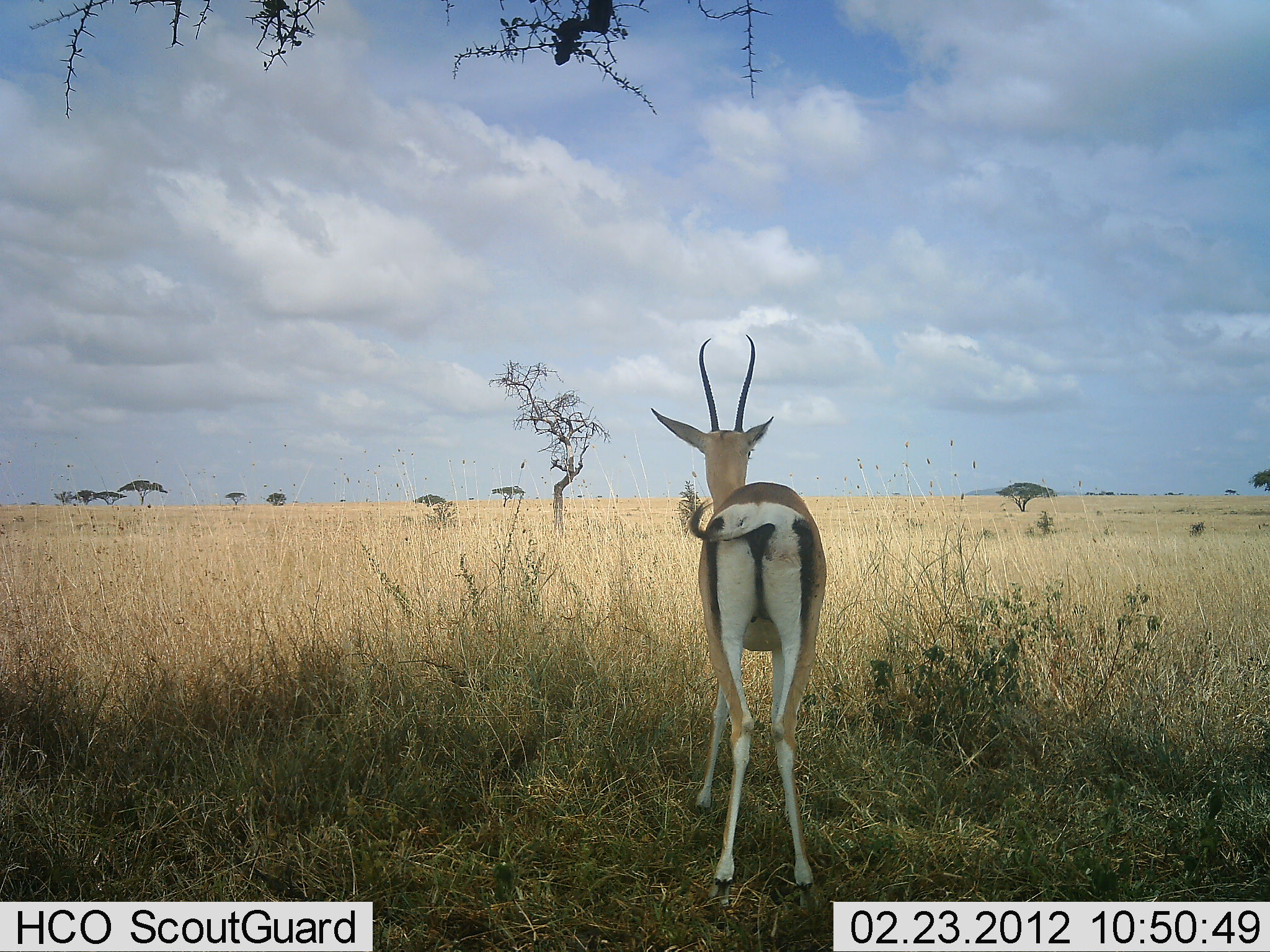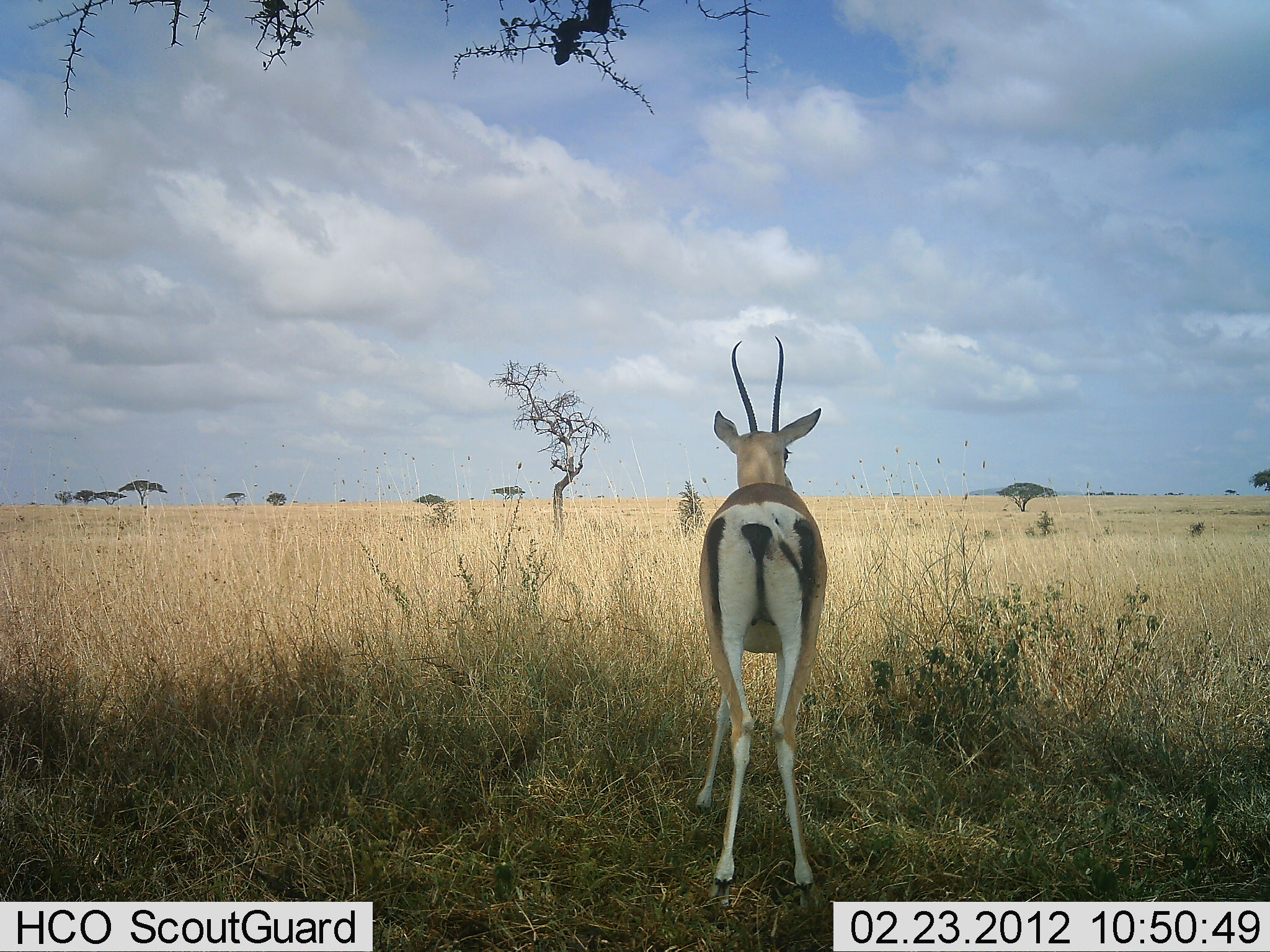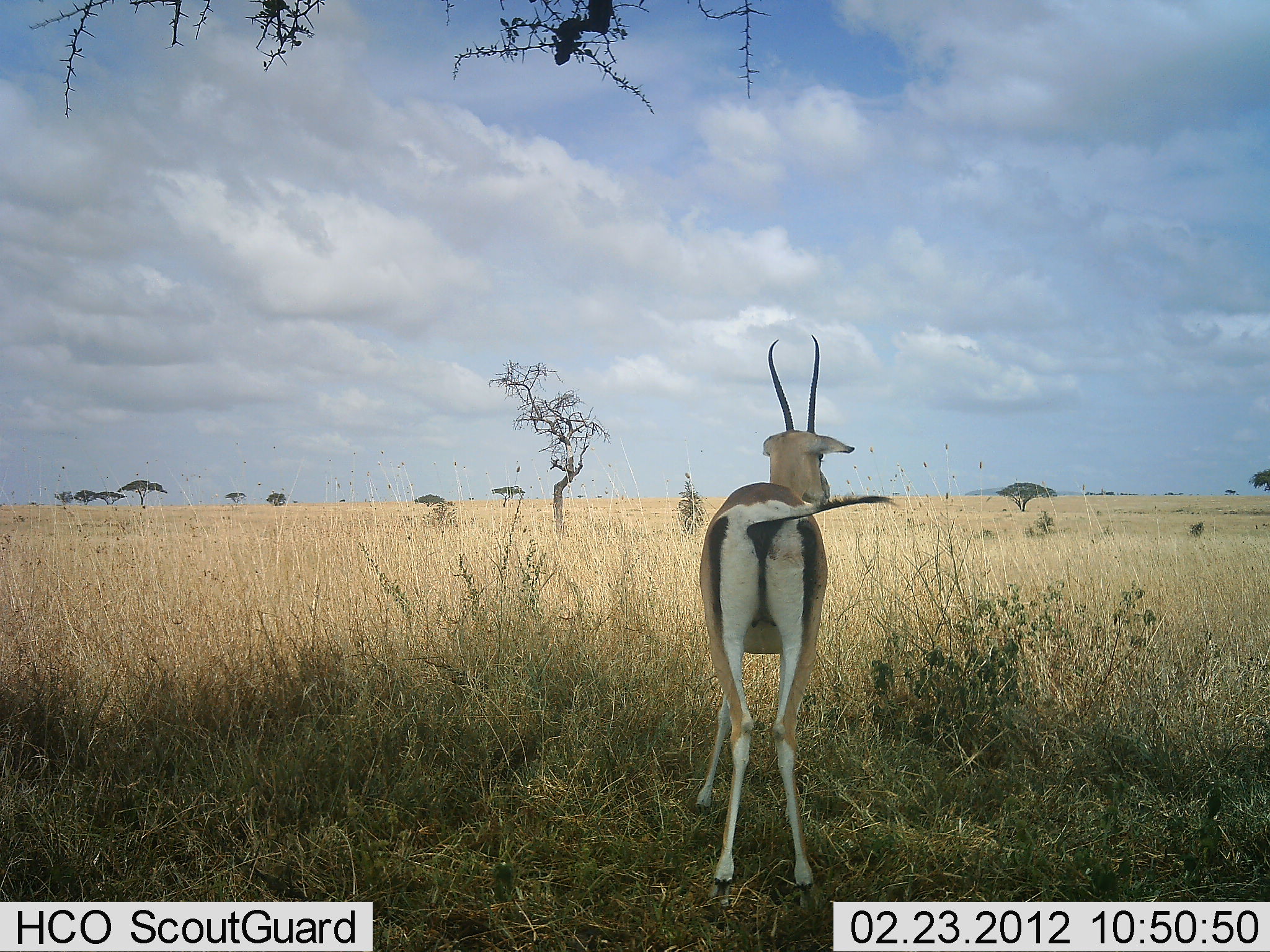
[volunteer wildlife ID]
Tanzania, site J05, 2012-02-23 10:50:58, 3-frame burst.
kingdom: Animalia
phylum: Chordata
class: Mammalia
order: Artiodactyla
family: Bovidae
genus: Nanger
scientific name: Nanger granti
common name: grant's gazelle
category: gazellegrants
Gazellegrants (grant's gazelle) (Nanger granti), count 1. Behavior (volunteer vote fractions): standing 96%, resting 4%, moving 0%, interacting 4%. Young present (vote fraction): 0%. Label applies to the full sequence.